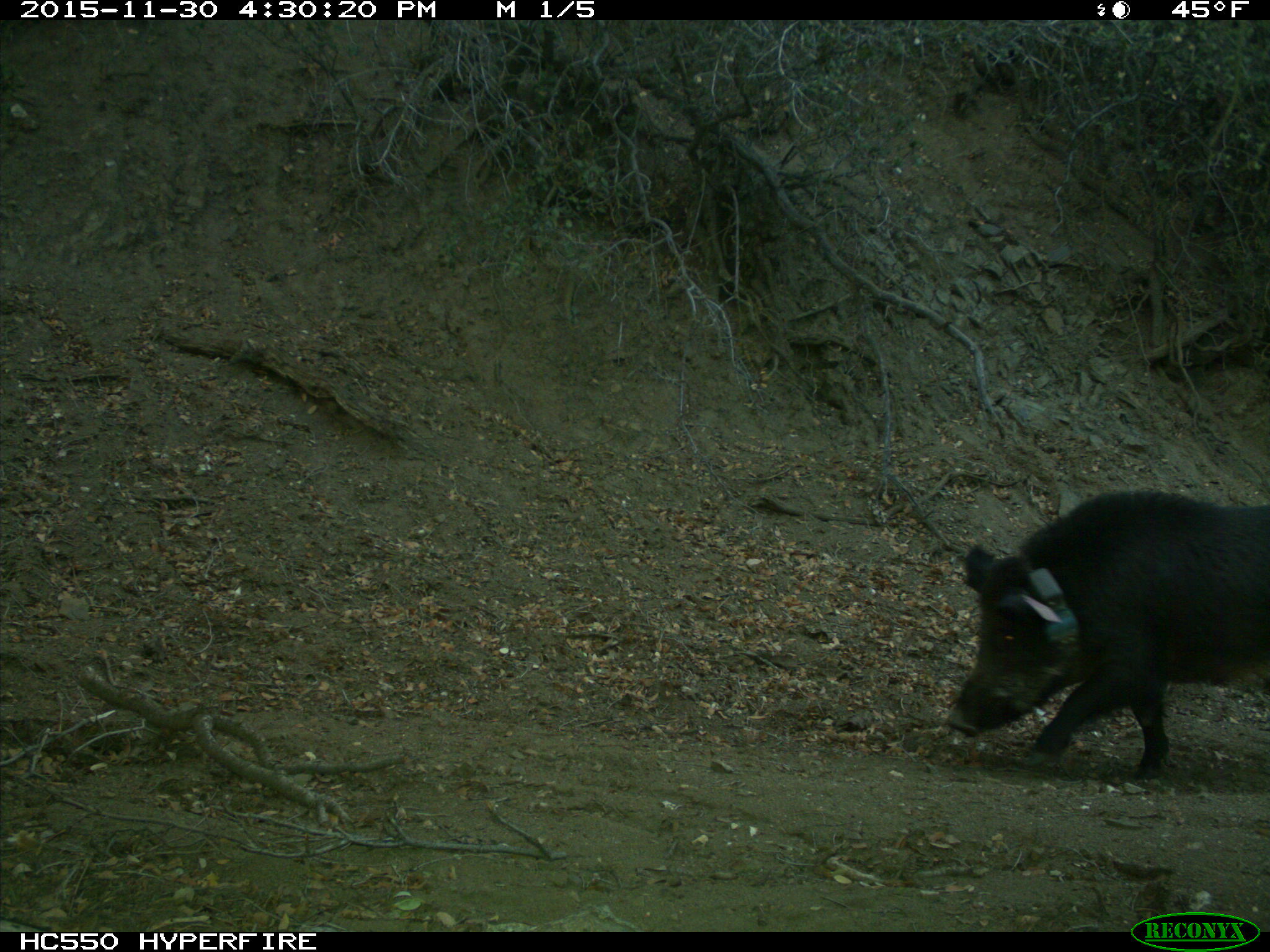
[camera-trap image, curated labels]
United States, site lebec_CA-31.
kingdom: Animalia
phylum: Chordata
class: Mammalia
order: Artiodactyla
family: Suidae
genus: Sus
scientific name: Sus scrofa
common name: wild boar